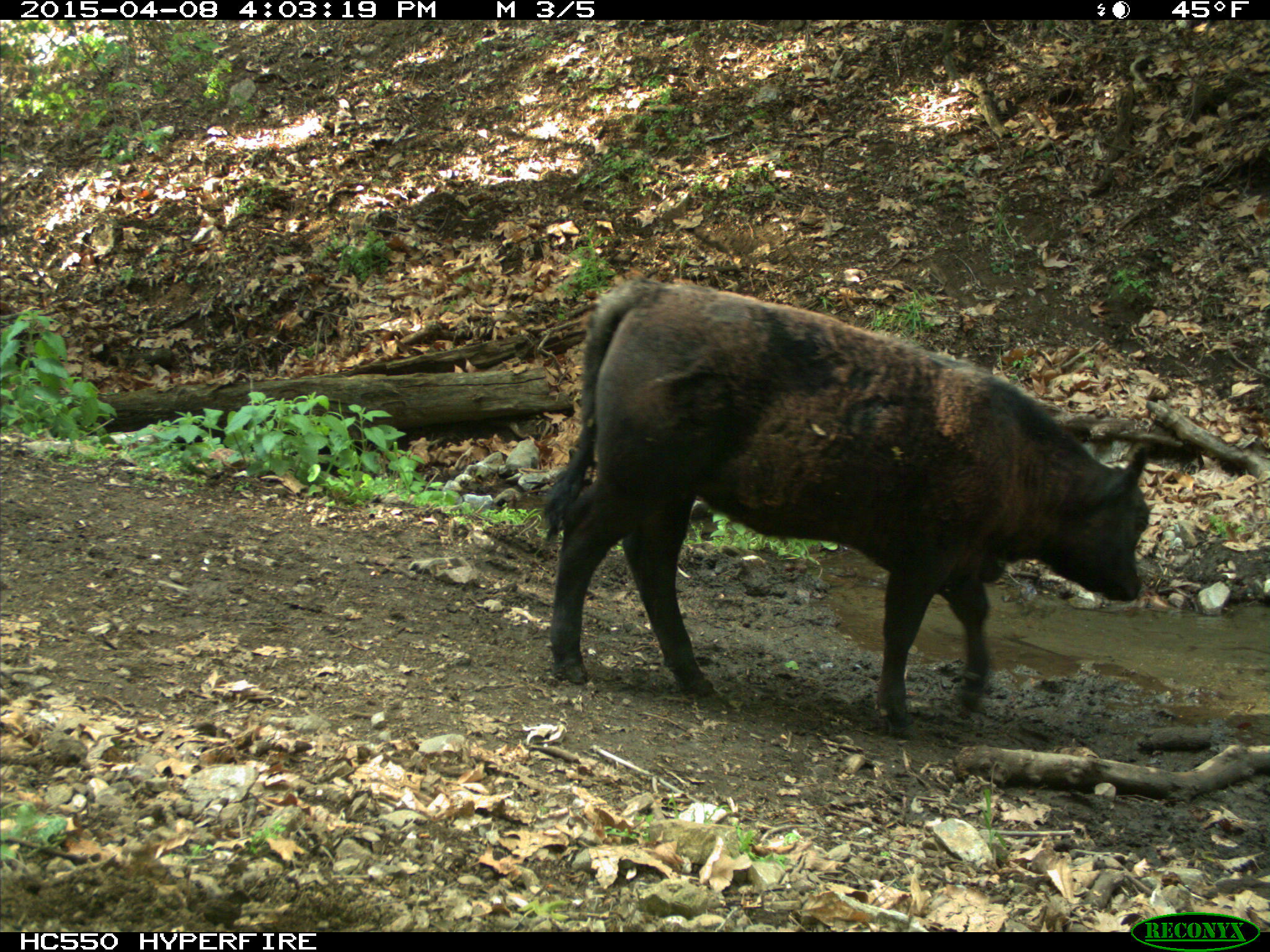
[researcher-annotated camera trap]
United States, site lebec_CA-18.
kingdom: Animalia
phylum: Chordata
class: Mammalia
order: Artiodactyla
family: Bovidae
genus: Bos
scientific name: Bos taurus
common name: domestic cow